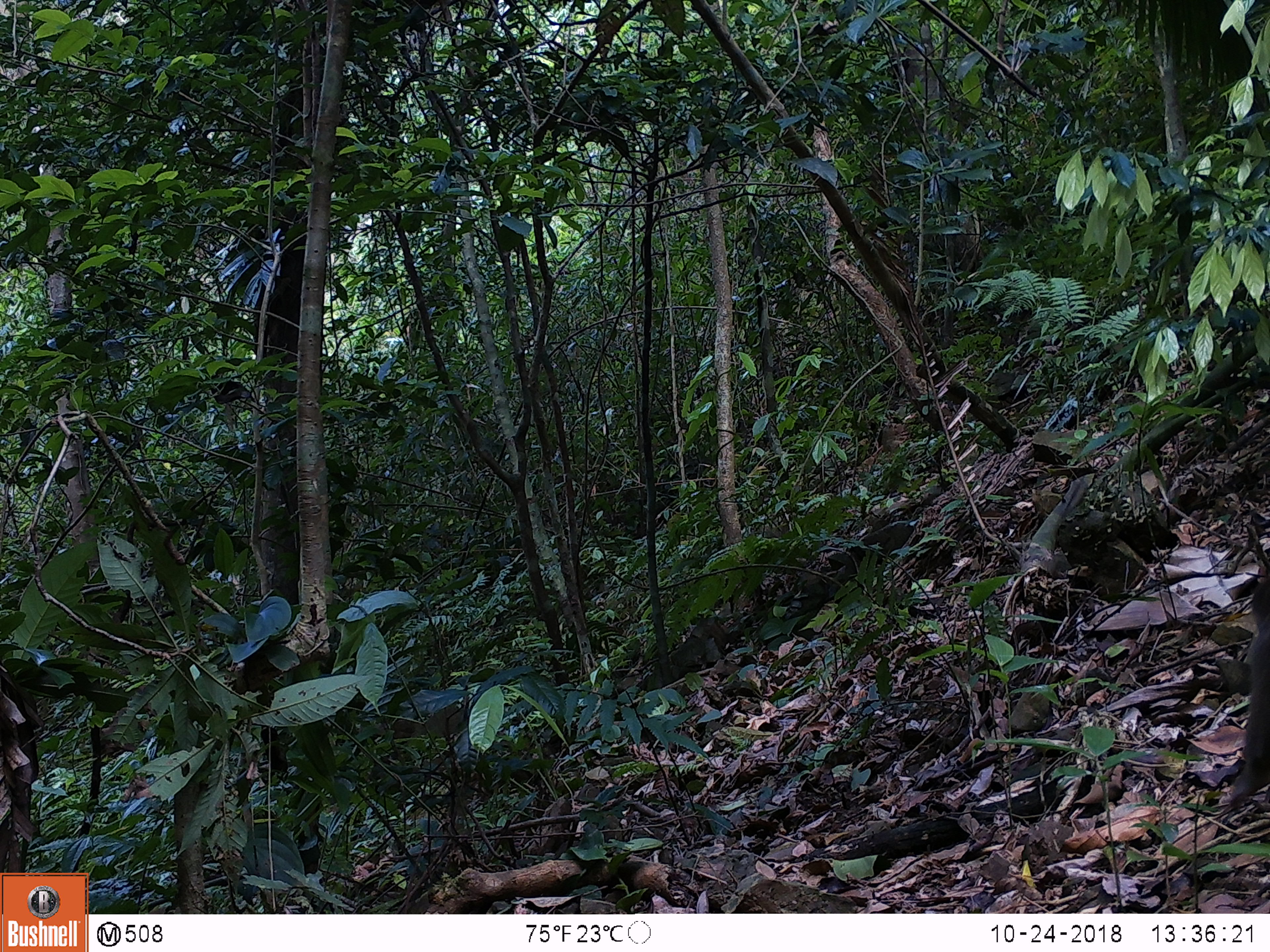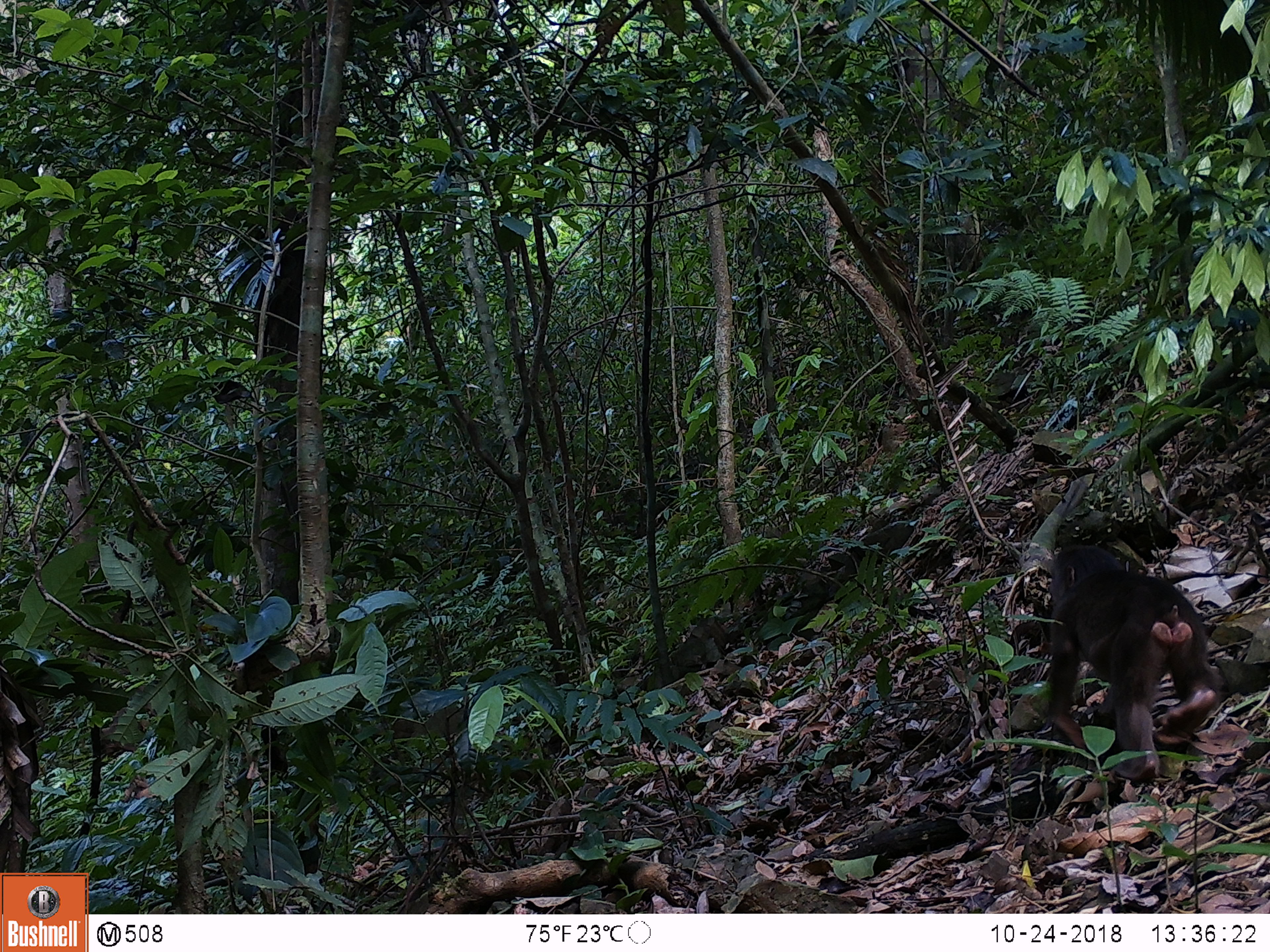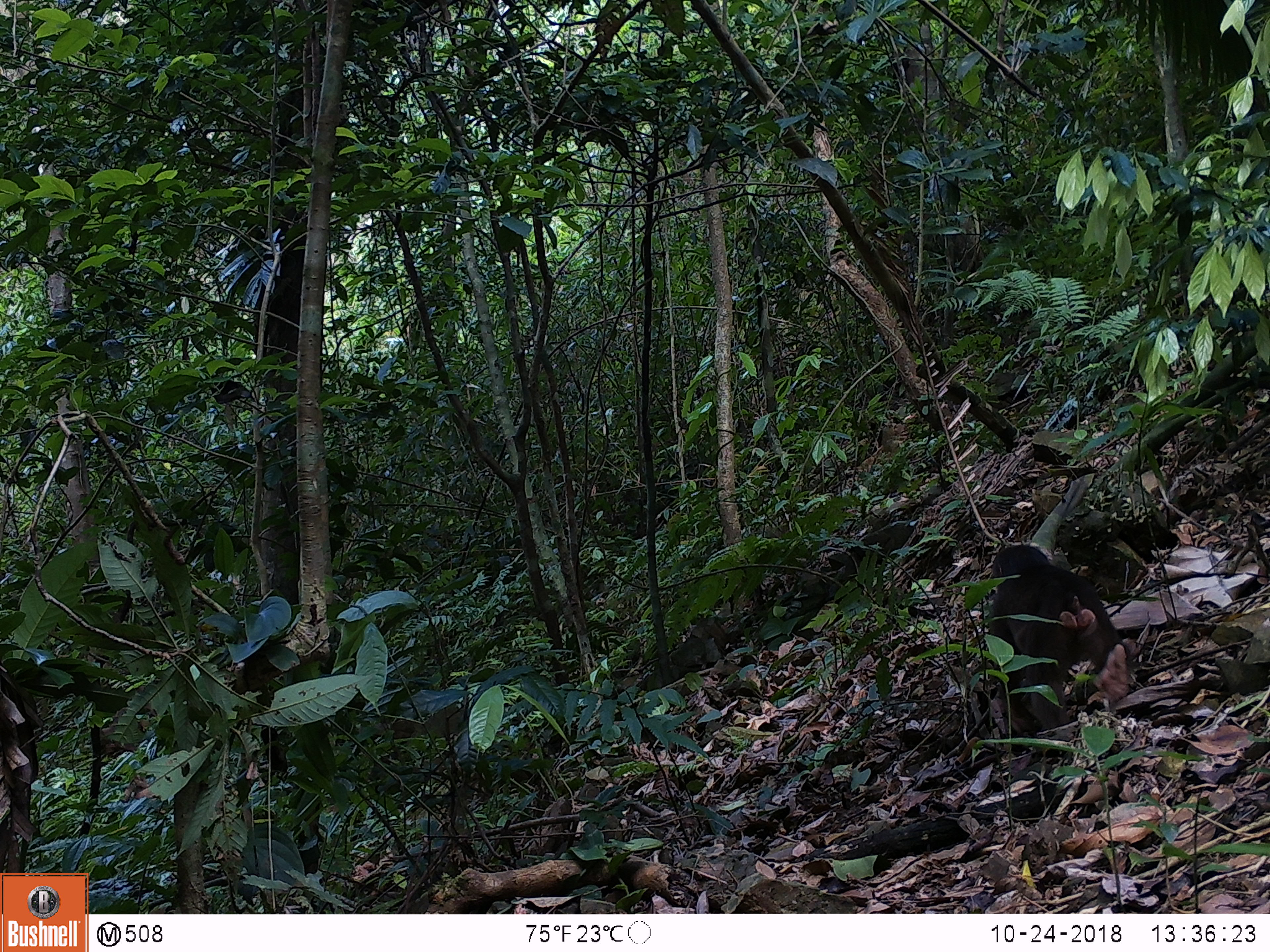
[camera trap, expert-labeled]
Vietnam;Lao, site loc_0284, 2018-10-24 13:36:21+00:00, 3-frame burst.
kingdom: Animalia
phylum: Chordata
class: Mammalia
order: Primates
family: Cercopithecidae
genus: Macaca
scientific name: Macaca arctoides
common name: stump-tailed macaque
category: stump tailed macaque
Stump tailed macaque (stump-tailed macaque) (Macaca arctoides). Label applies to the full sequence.